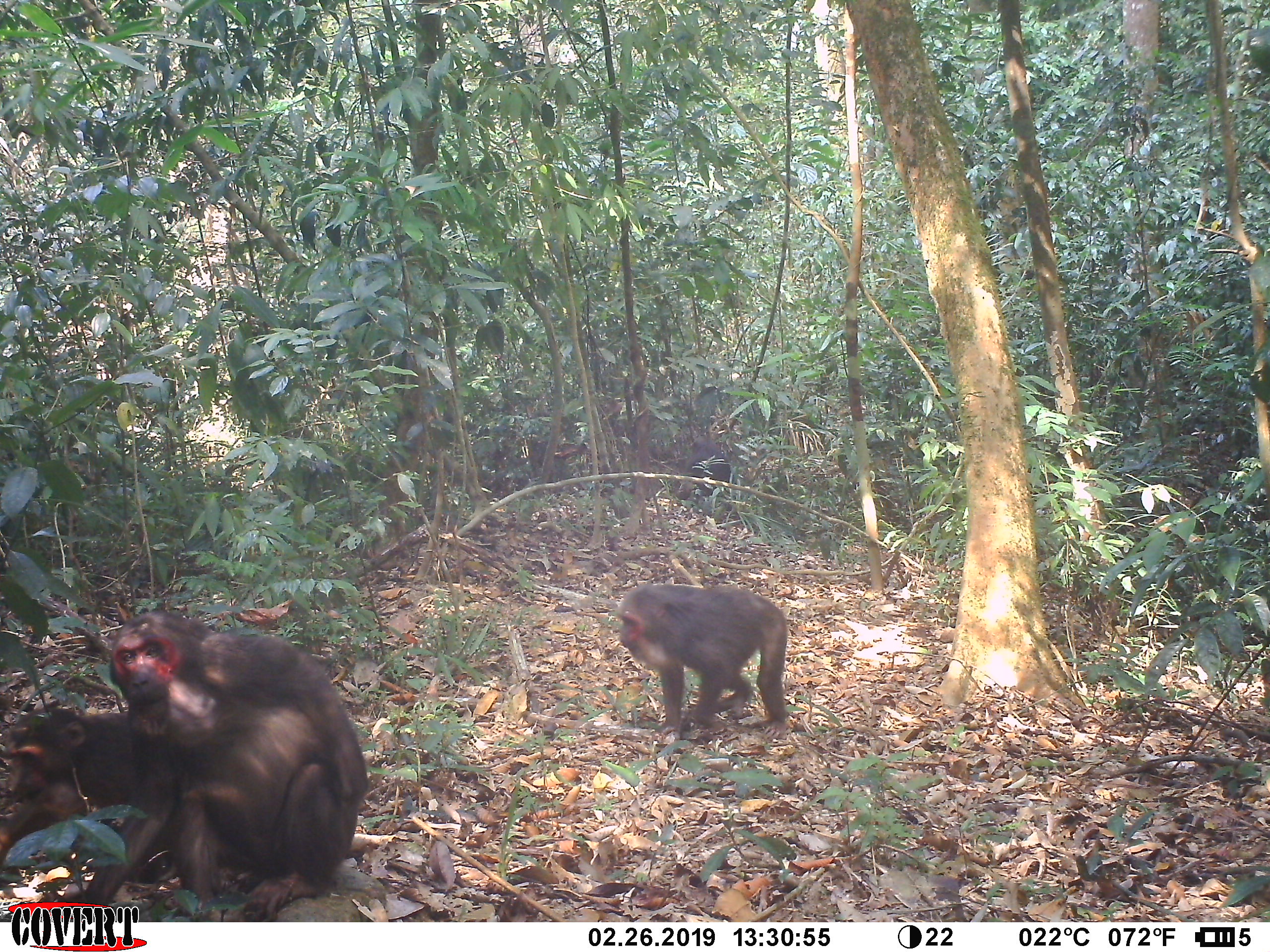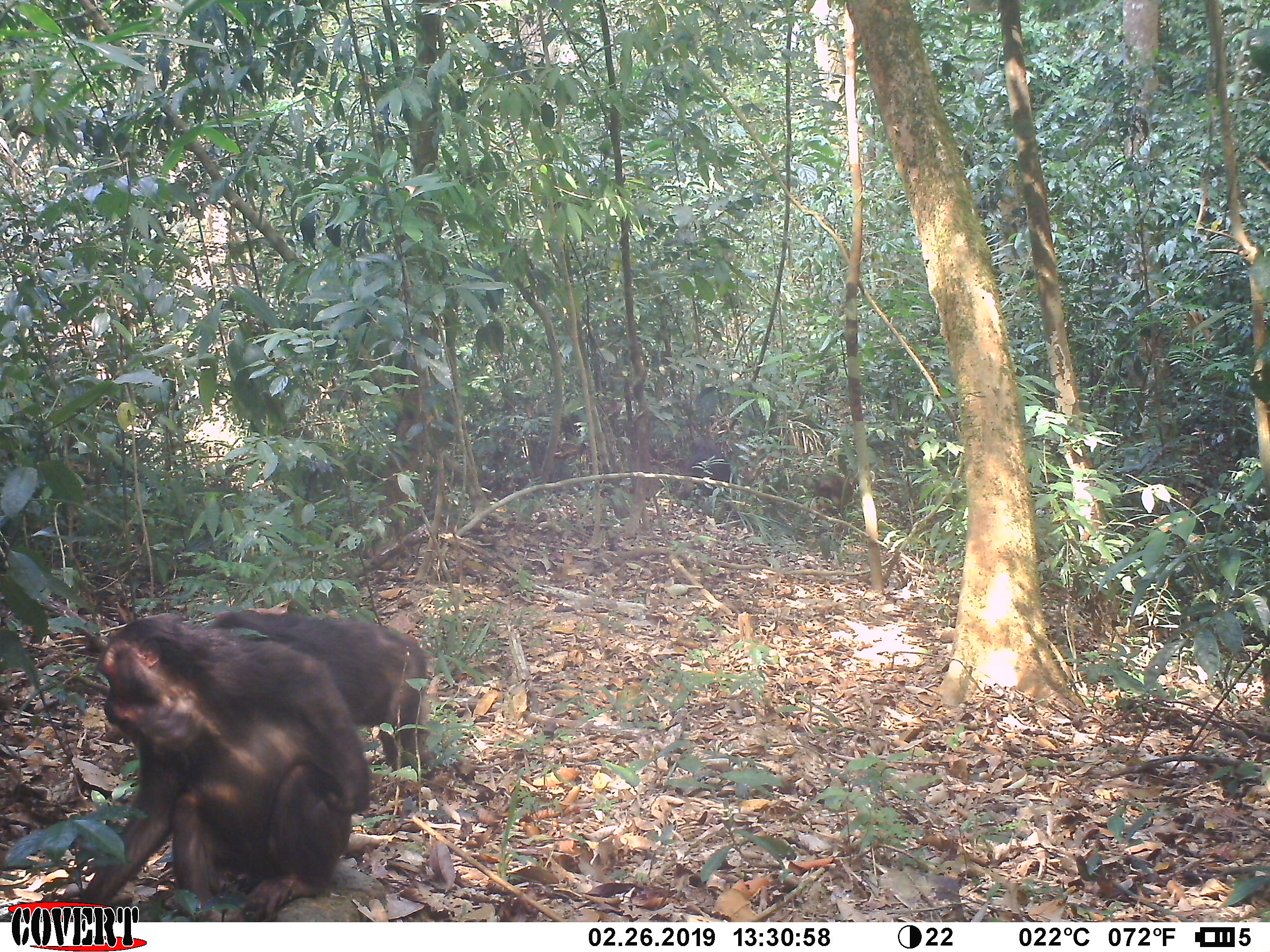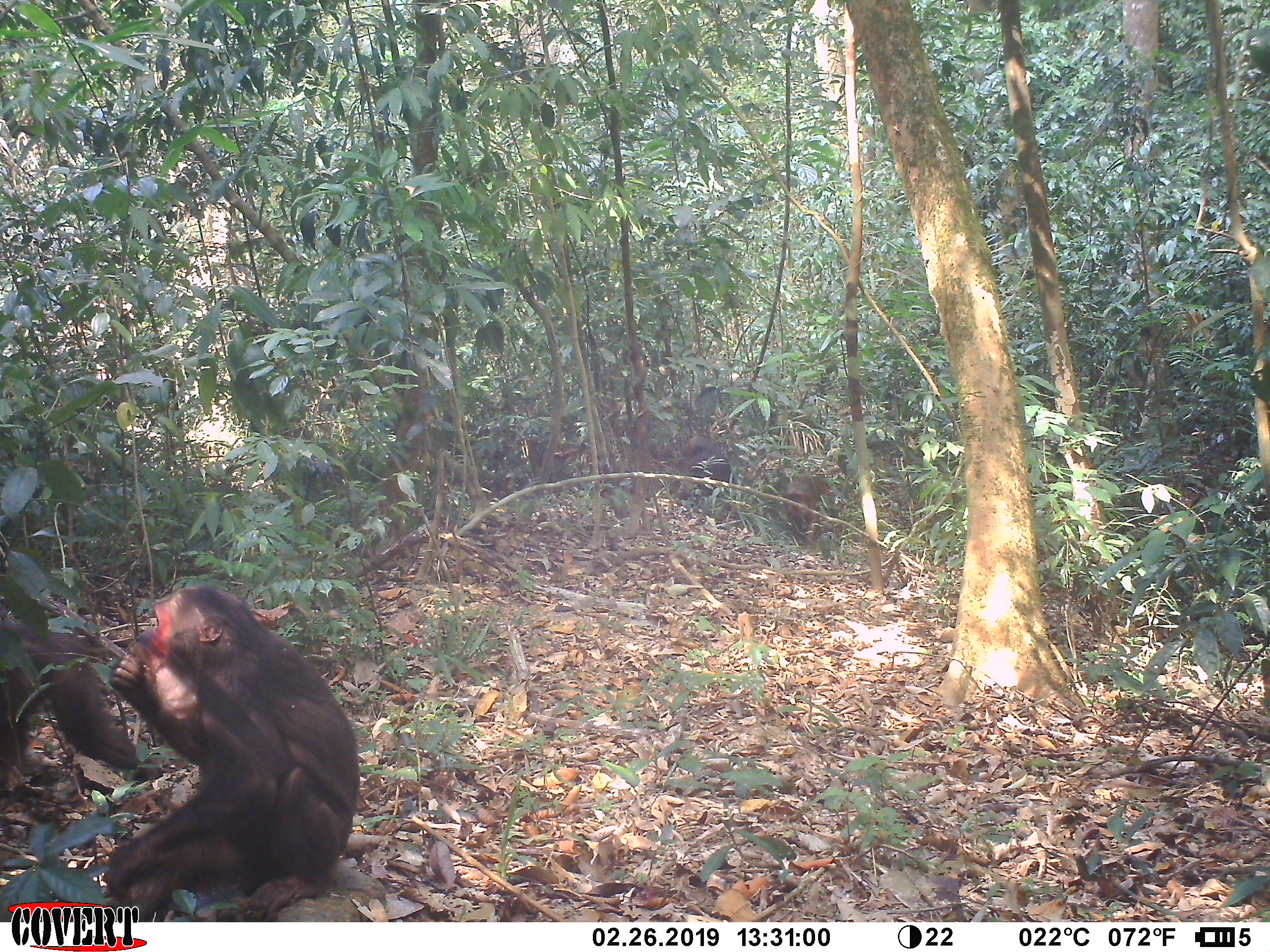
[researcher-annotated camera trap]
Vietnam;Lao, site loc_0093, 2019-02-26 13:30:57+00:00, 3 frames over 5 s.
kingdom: Animalia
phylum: Chordata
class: Mammalia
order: Primates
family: Cercopithecidae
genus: Macaca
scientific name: Macaca arctoides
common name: stump-tailed macaque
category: stump tailed macaque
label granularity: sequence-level